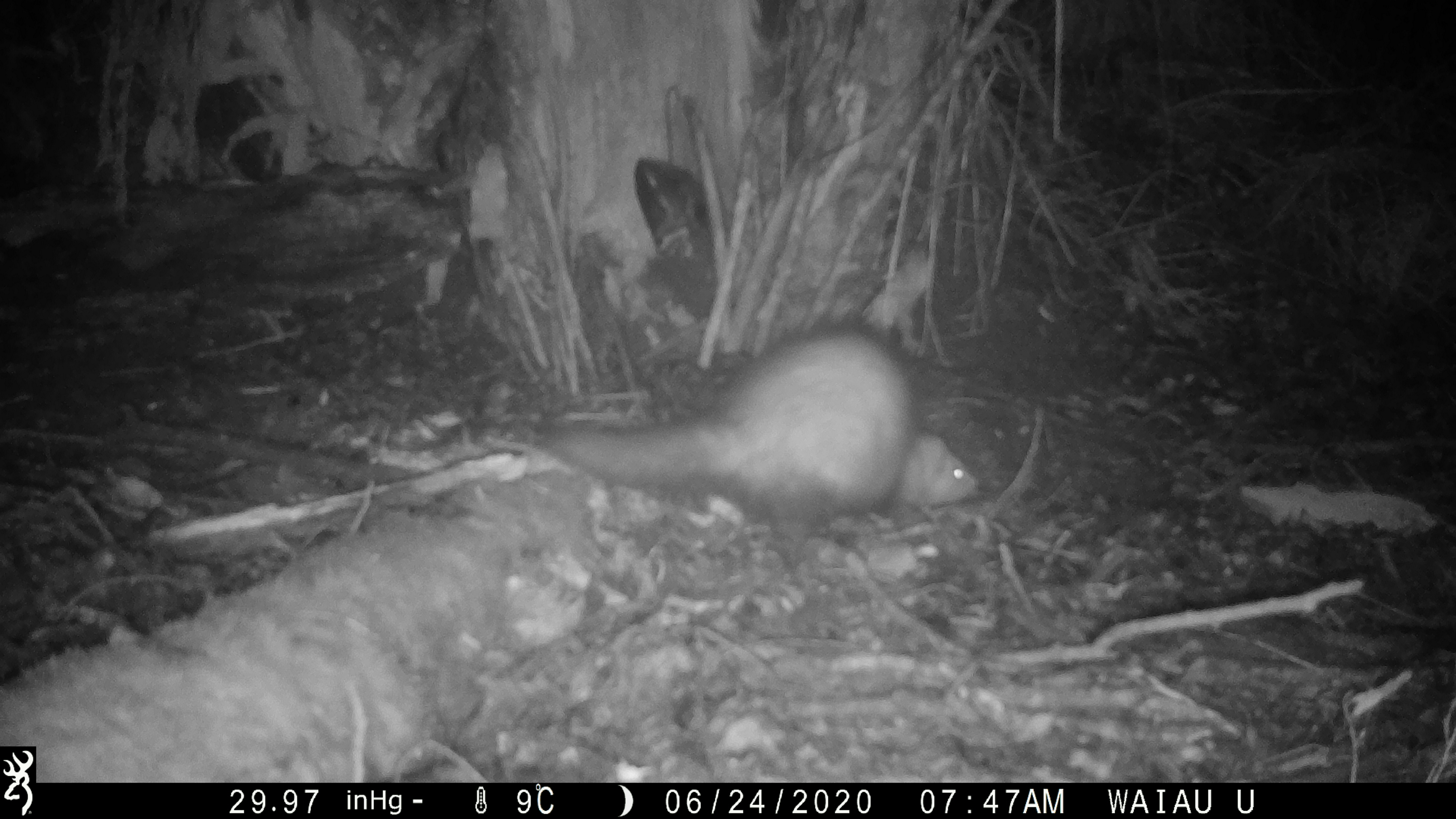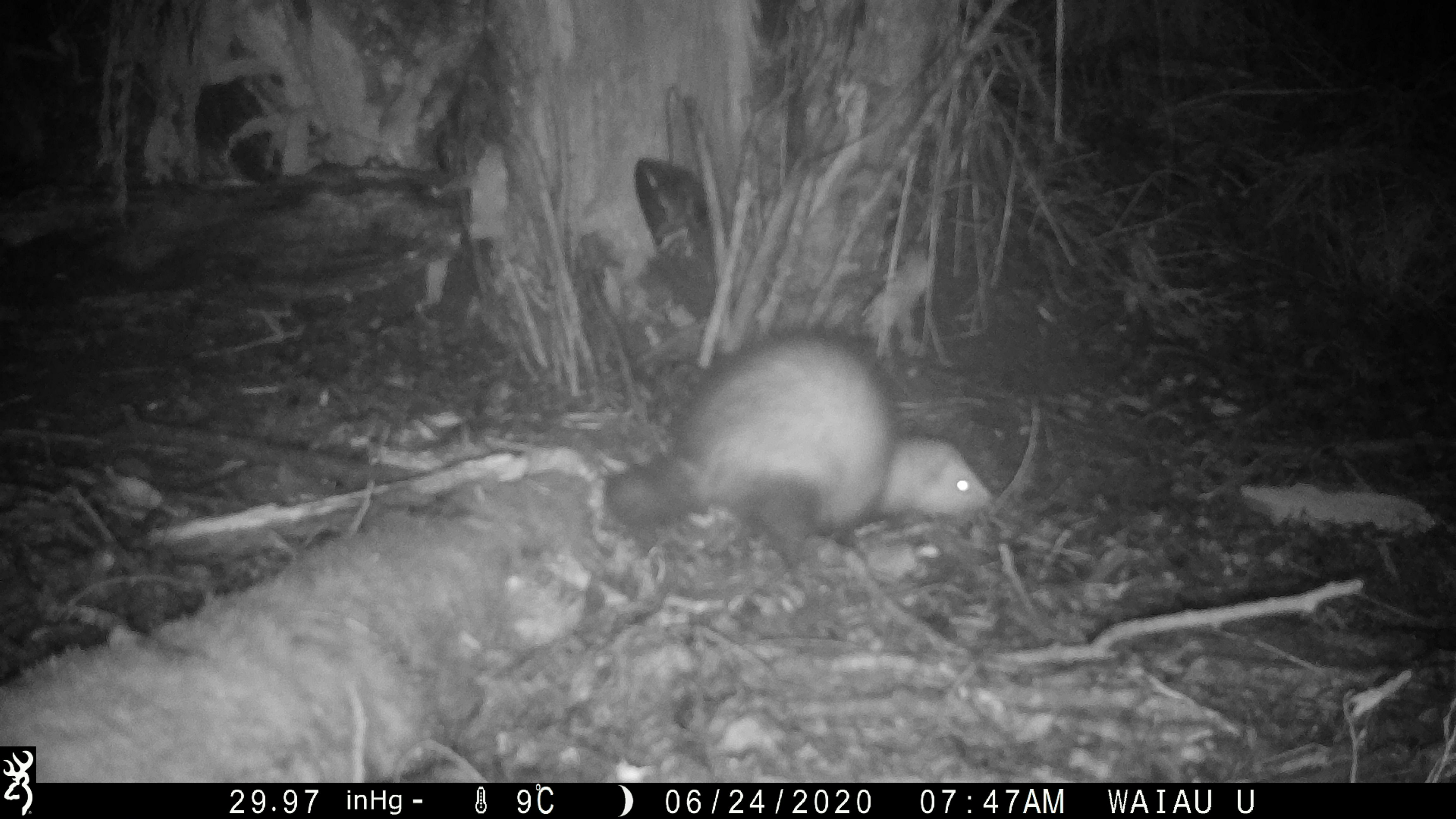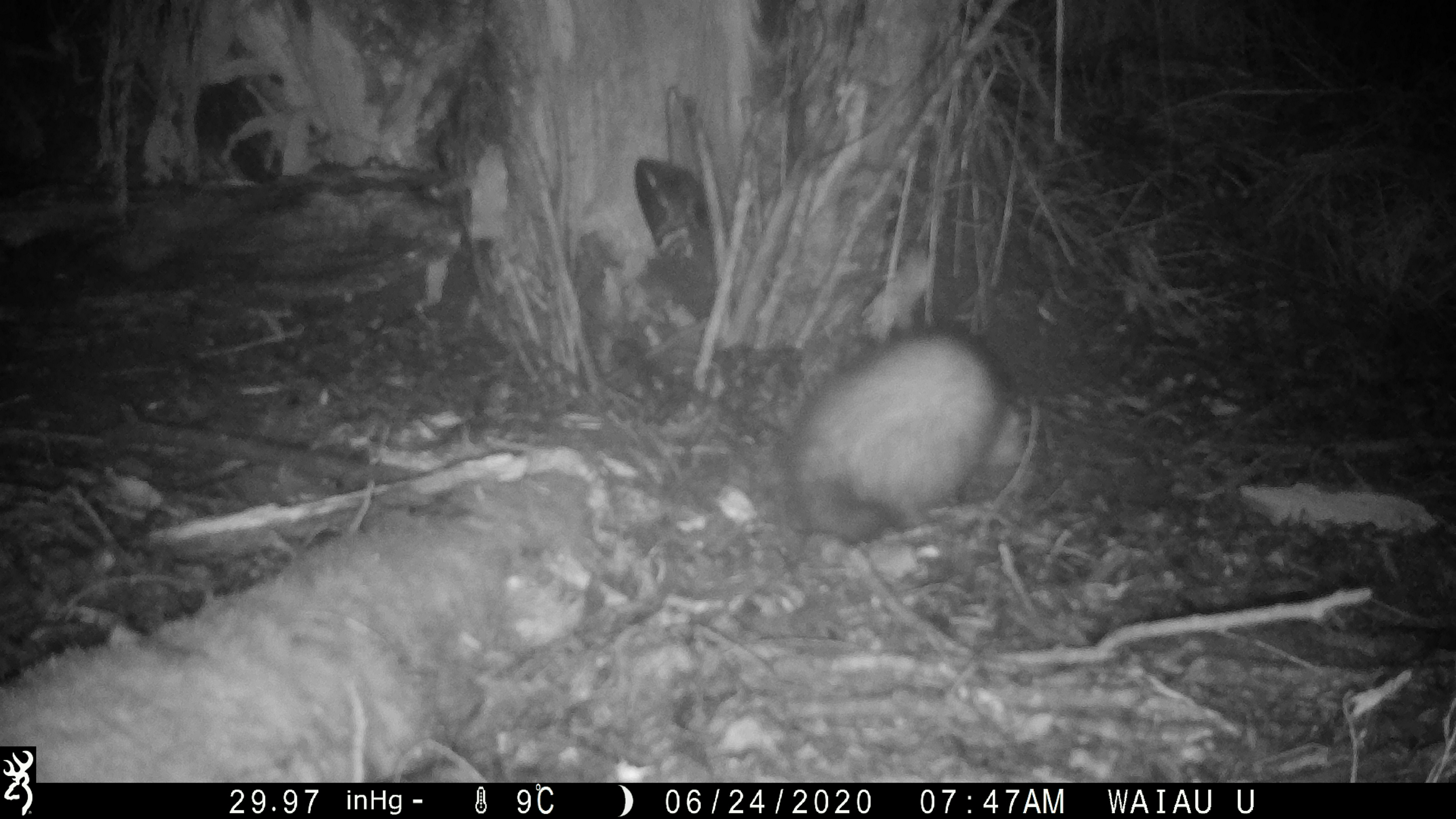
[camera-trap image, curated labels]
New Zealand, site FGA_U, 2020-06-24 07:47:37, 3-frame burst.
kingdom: Animalia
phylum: Chordata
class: Mammalia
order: Carnivora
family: Mustelidae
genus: Mustela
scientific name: Mustela furo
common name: ferret